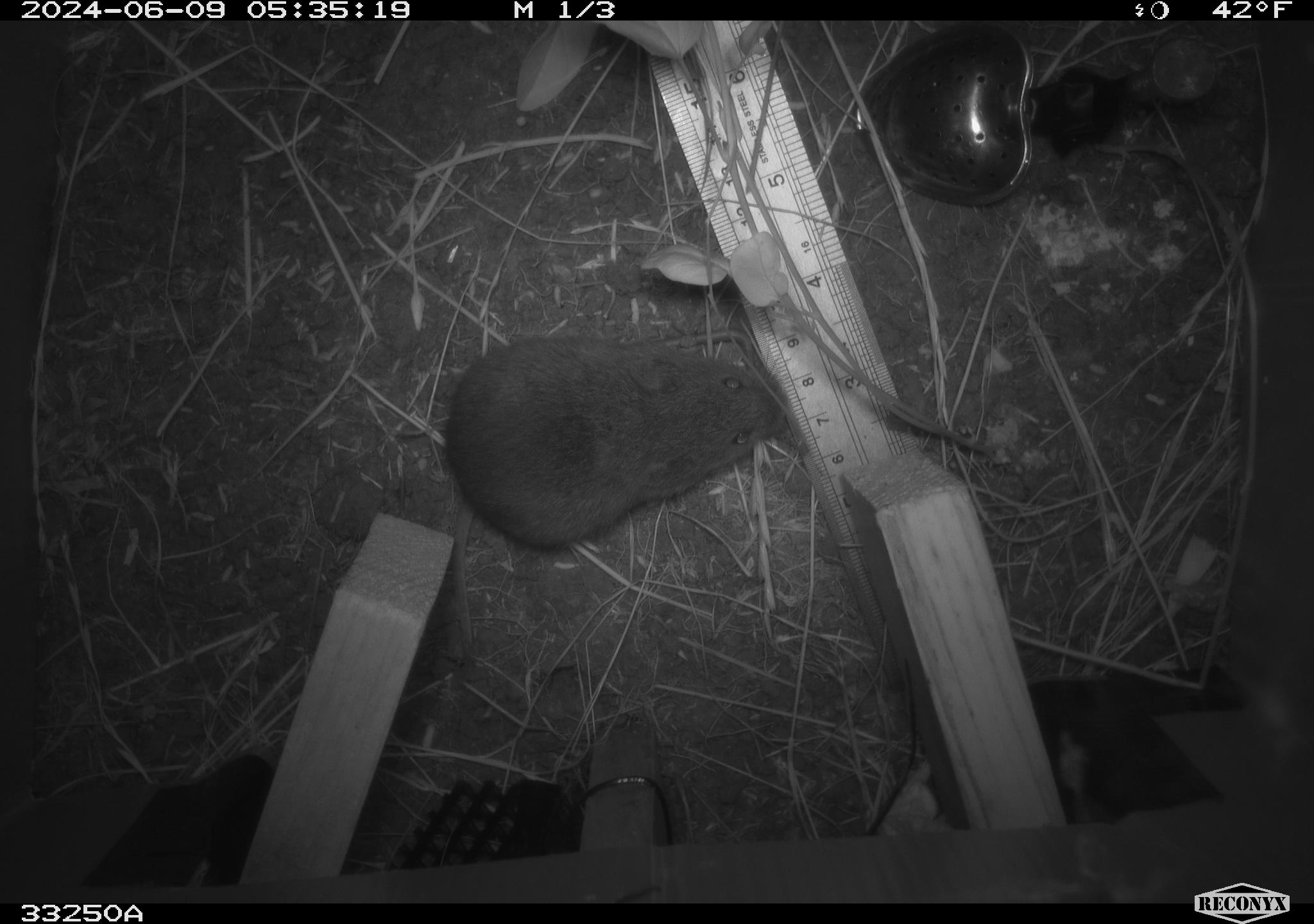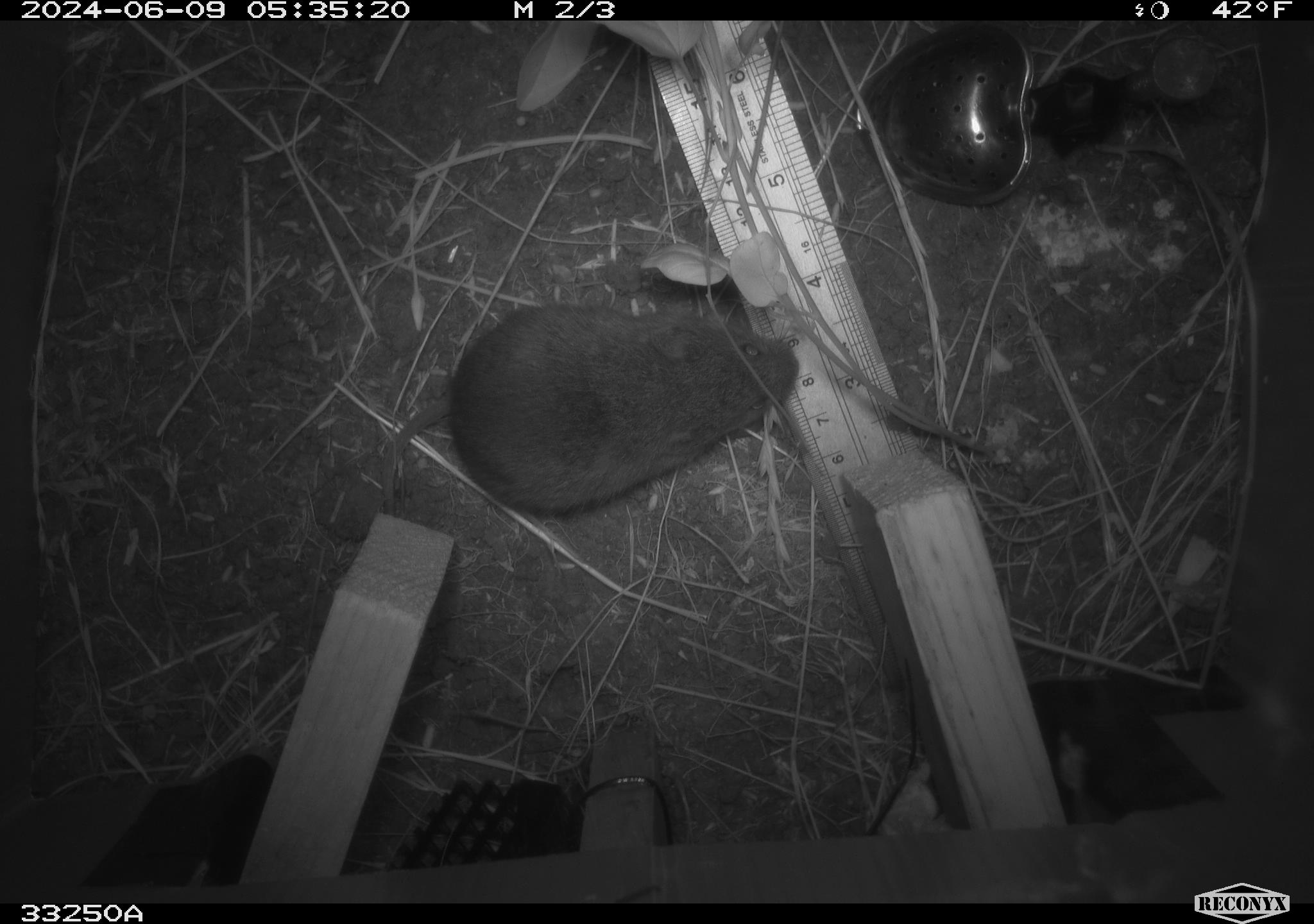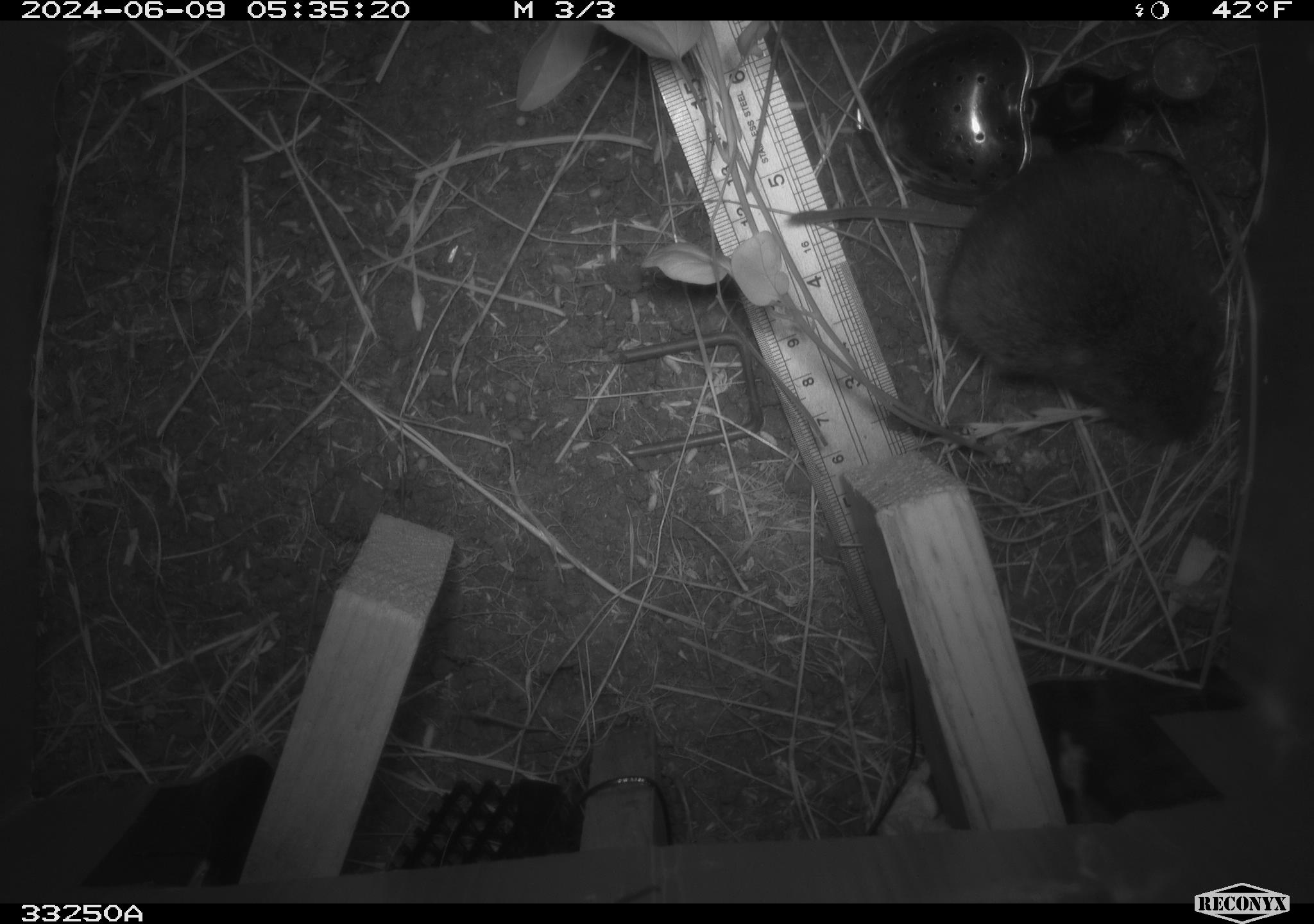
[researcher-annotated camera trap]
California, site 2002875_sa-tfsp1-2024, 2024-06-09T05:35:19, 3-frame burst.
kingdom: Animalia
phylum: Chordata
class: Mammalia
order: Rodentia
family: Cricetidae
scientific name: Arvicolinae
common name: voles, lemmings, and muskrats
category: arvicolinae subfamily